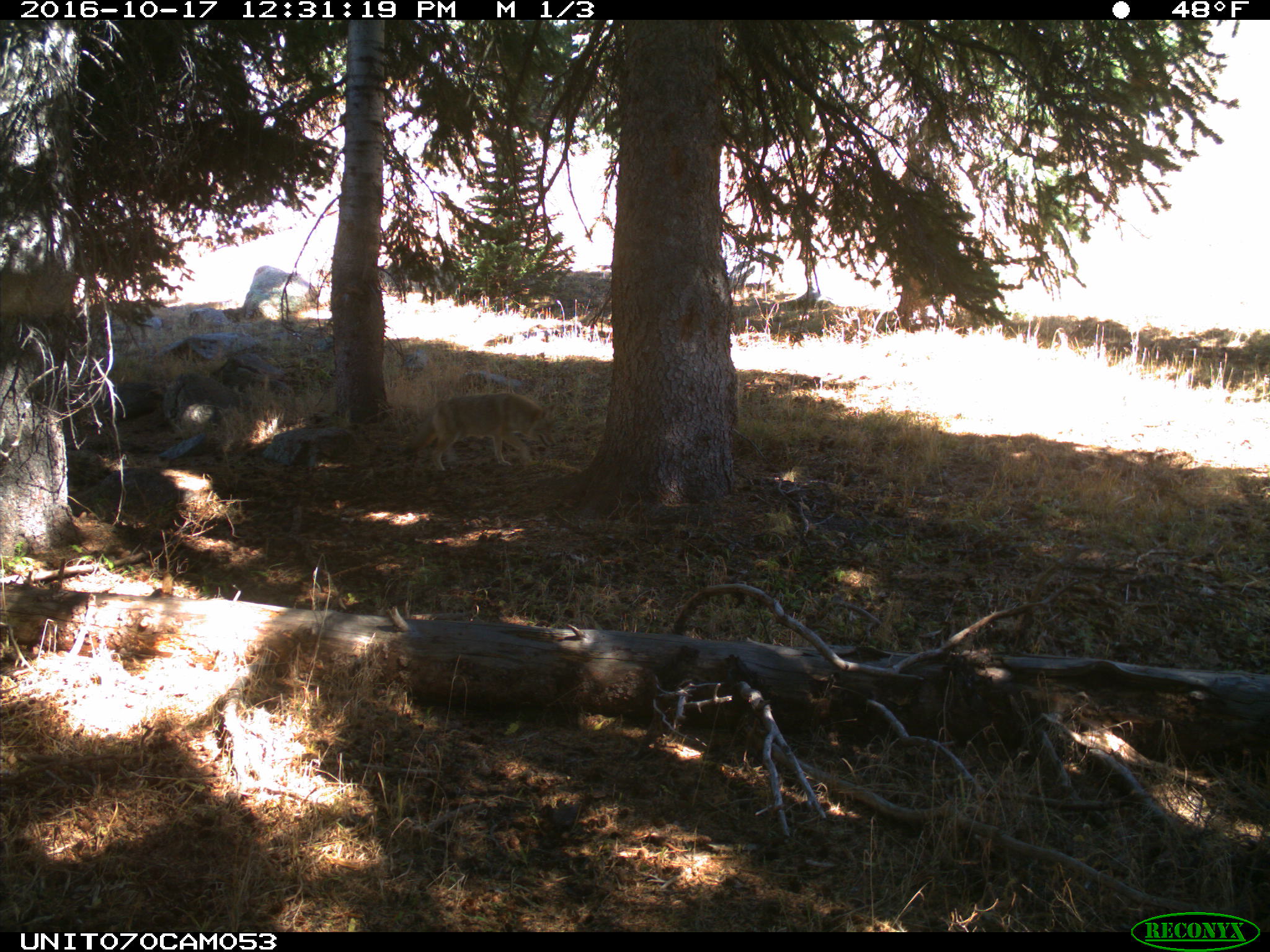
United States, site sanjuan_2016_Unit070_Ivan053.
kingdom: Animalia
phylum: Chordata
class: Mammalia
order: Carnivora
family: Canidae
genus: Canis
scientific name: Canis latrans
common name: coyote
Canis latrans (coyote).